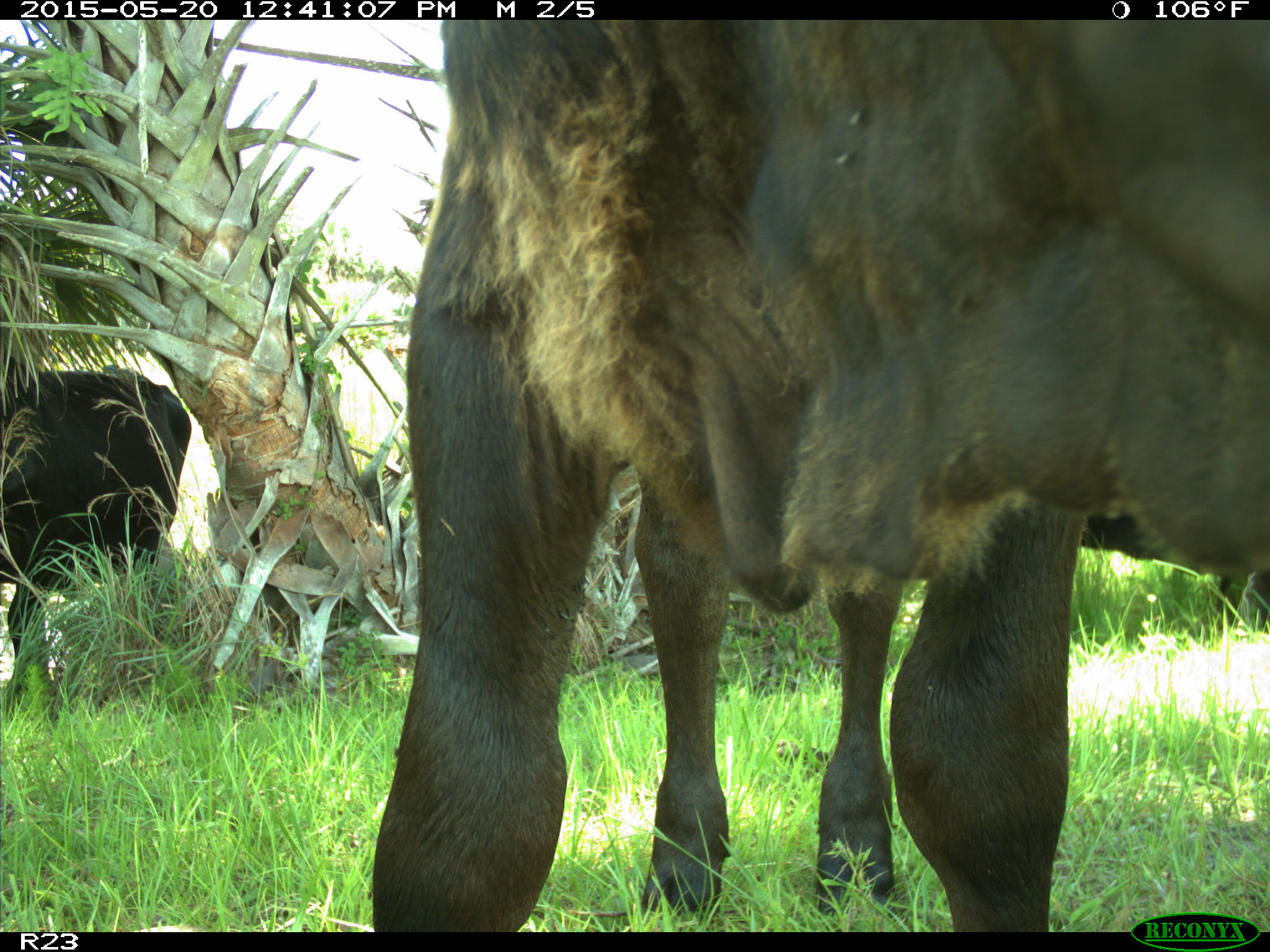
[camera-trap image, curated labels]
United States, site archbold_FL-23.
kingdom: Animalia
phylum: Chordata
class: Mammalia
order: Artiodactyla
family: Bovidae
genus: Bos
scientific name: Bos taurus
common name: domestic cow